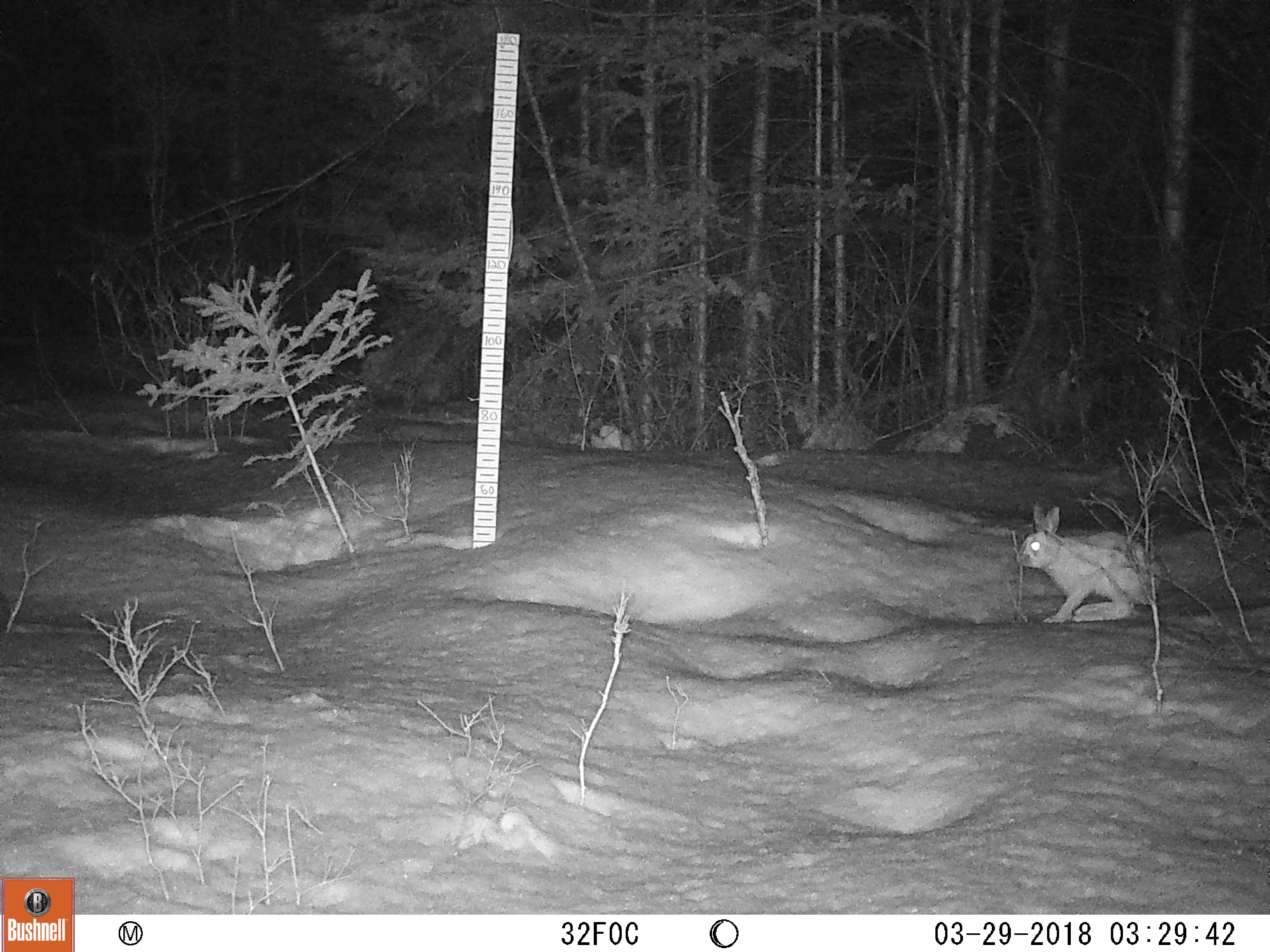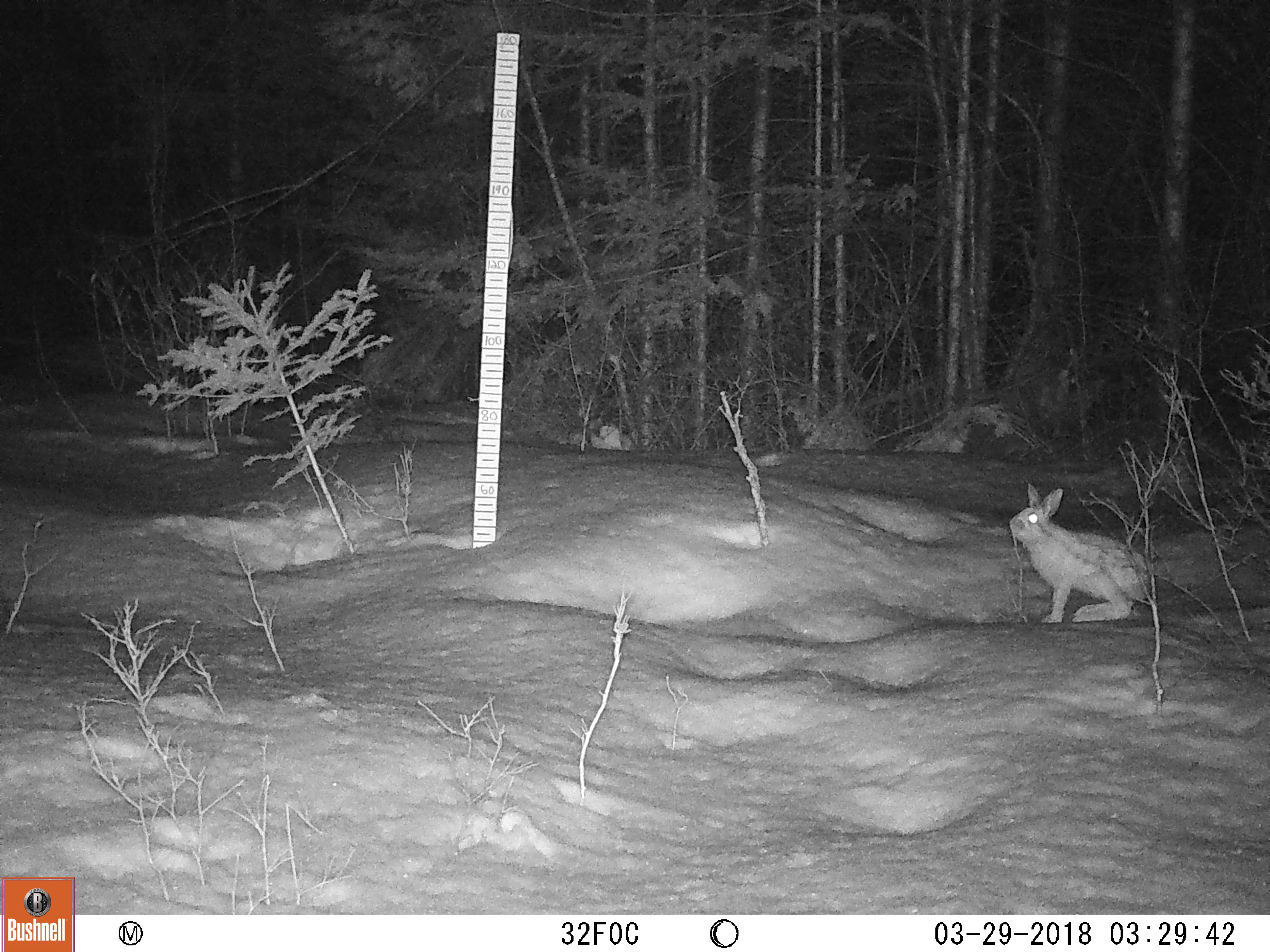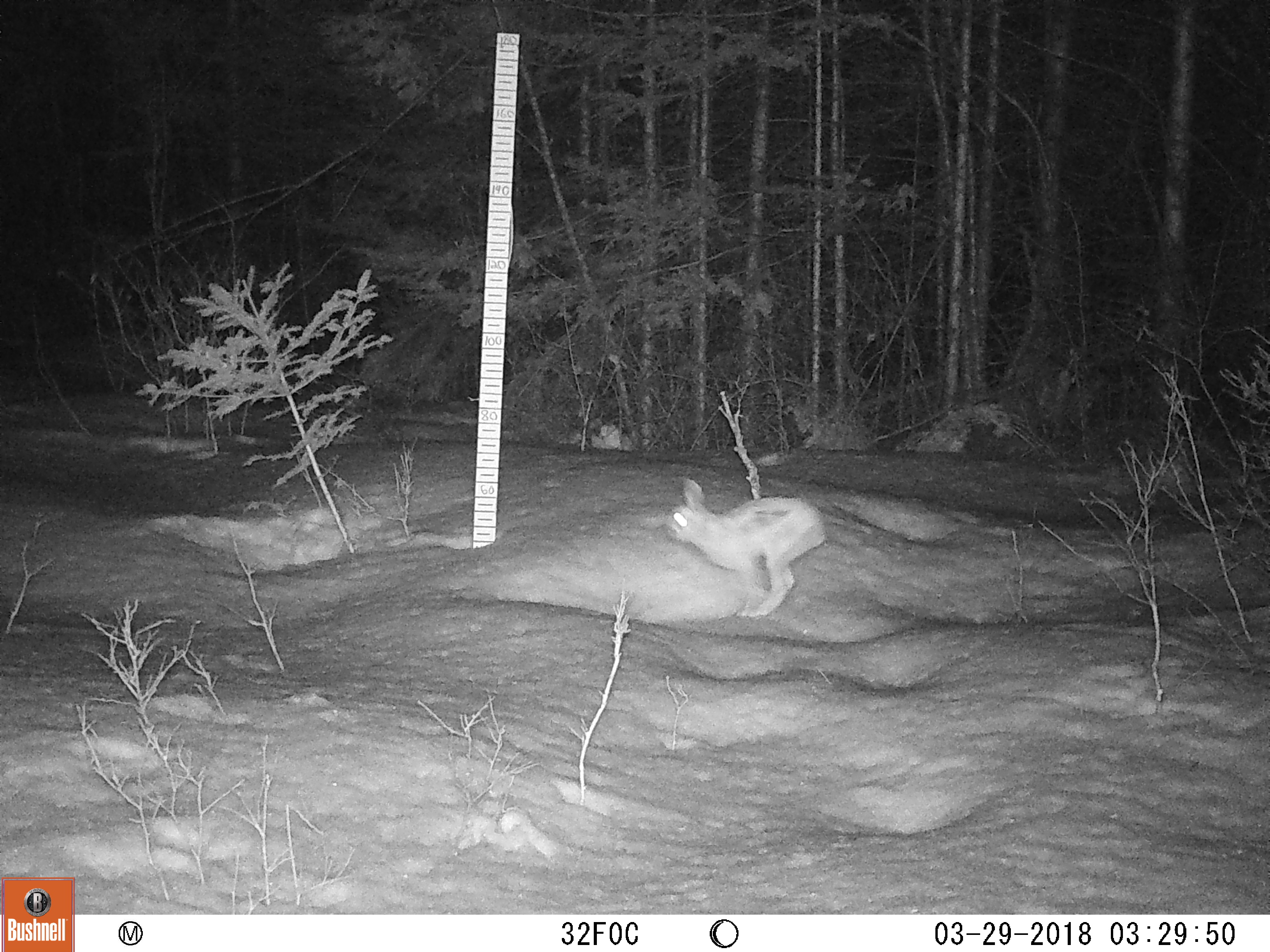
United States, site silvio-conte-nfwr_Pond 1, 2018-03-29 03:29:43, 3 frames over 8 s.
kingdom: Animalia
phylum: Chordata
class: Mammalia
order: Lagomorpha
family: Leporidae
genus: Lepus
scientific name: Lepus americanus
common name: snowshoe hare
Snowshoe hare (Lepus americanus).